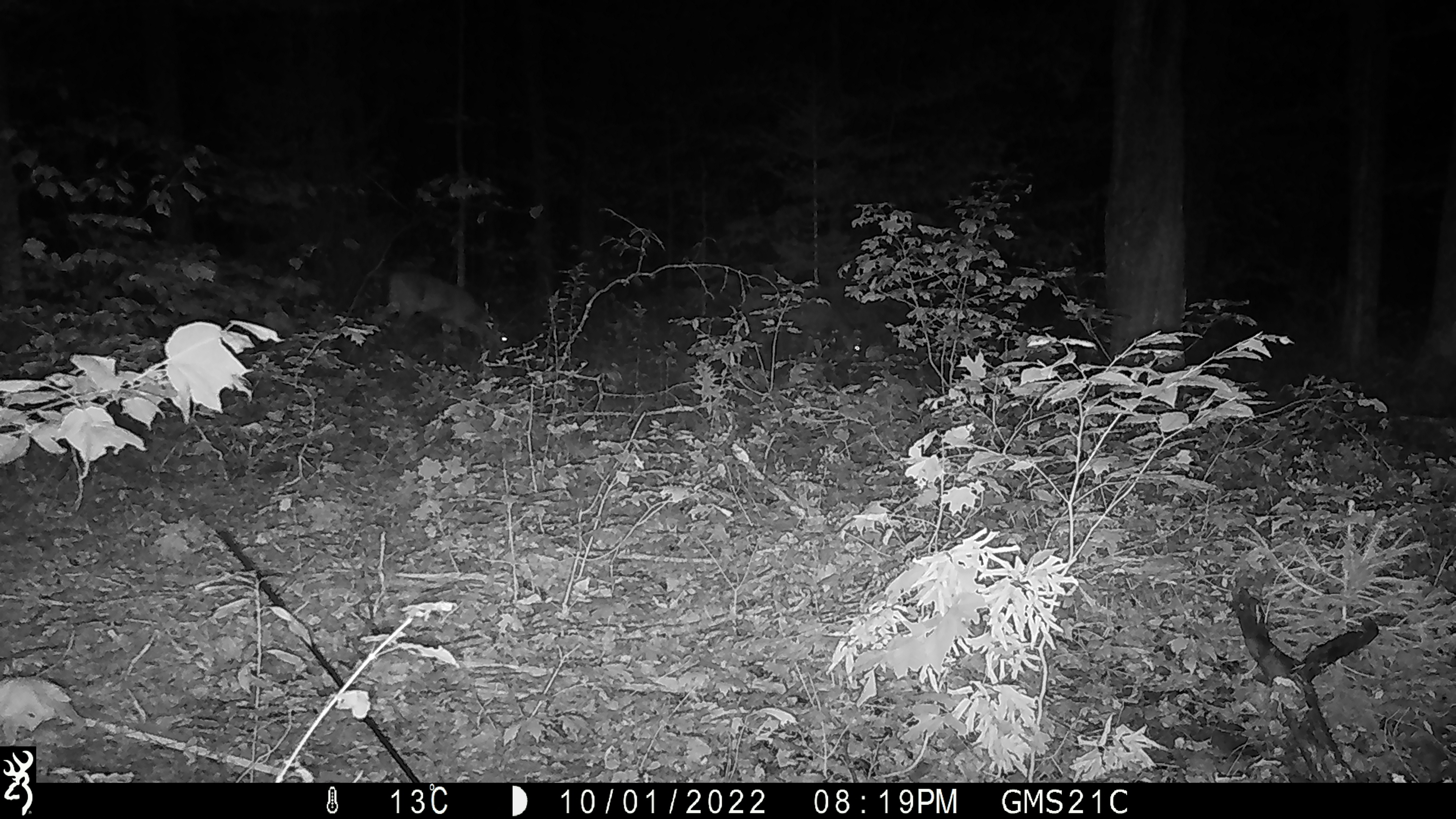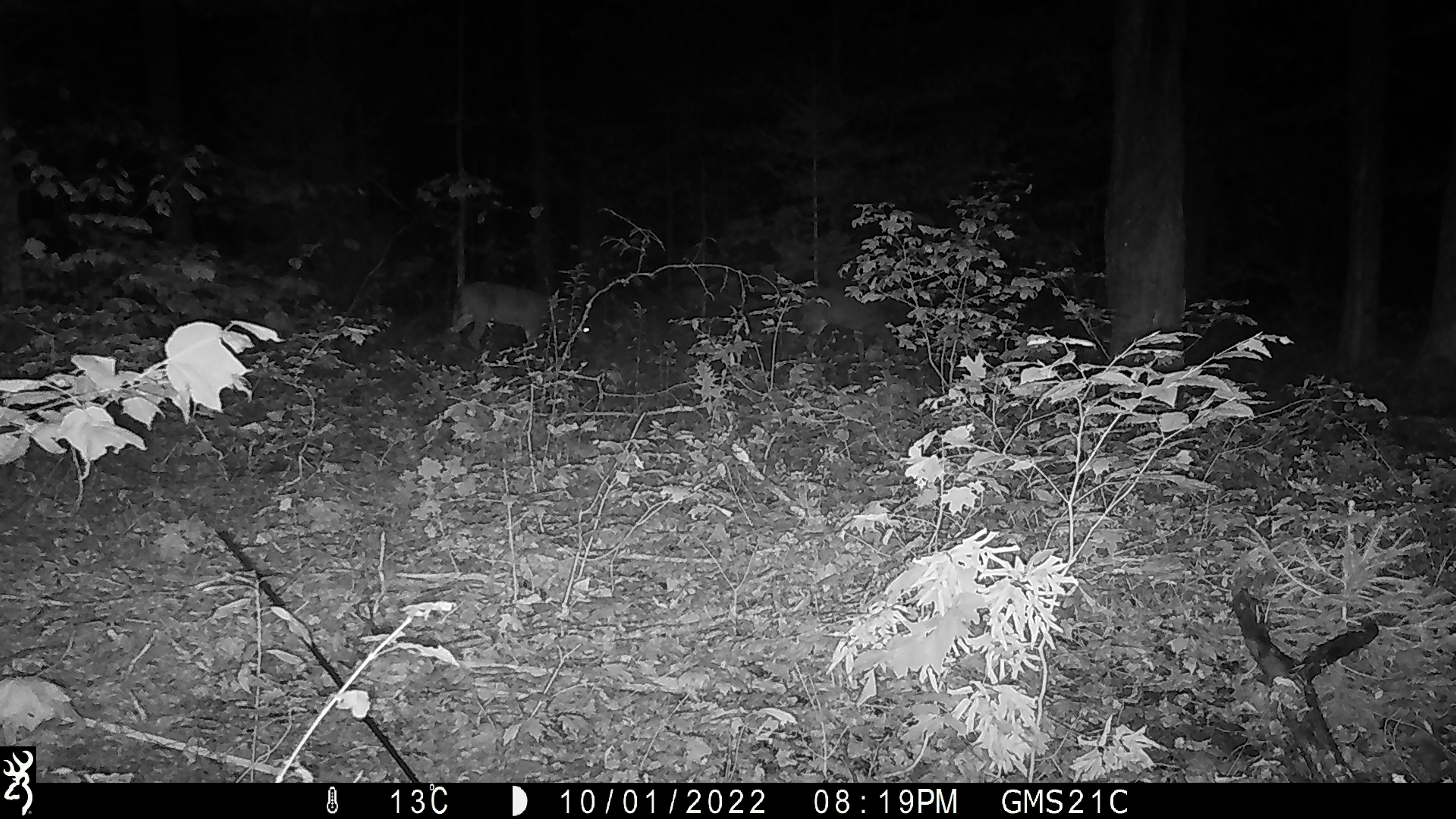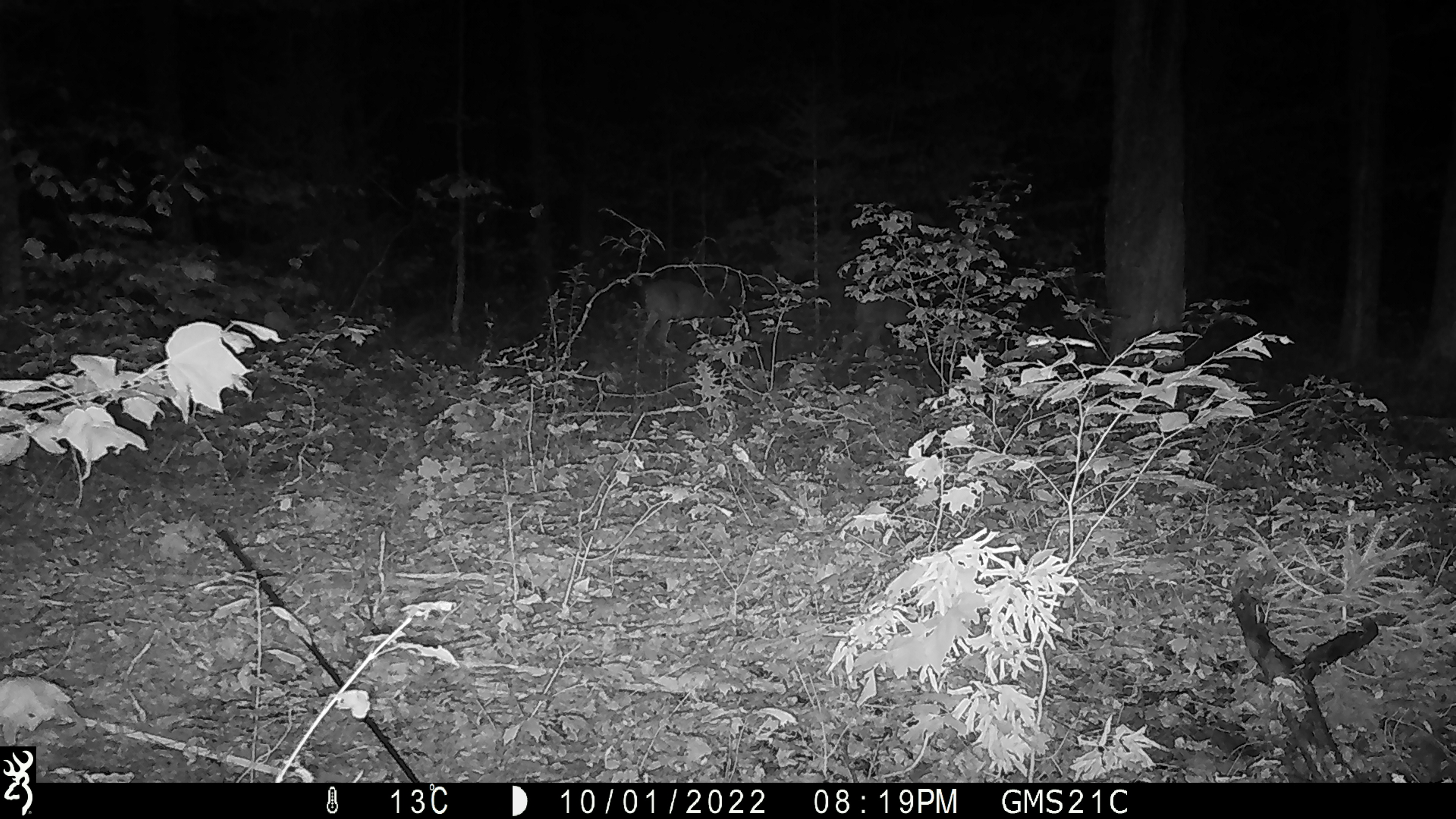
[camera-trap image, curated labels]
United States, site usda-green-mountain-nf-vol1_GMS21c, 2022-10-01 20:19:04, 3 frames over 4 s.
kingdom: Animalia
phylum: Chordata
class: Mammalia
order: Artiodactyla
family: Cervidae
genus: Odocoileus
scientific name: Odocoileus virginianus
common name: white-tailed deer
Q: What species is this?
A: White-tailed deer (Odocoileus virginianus).